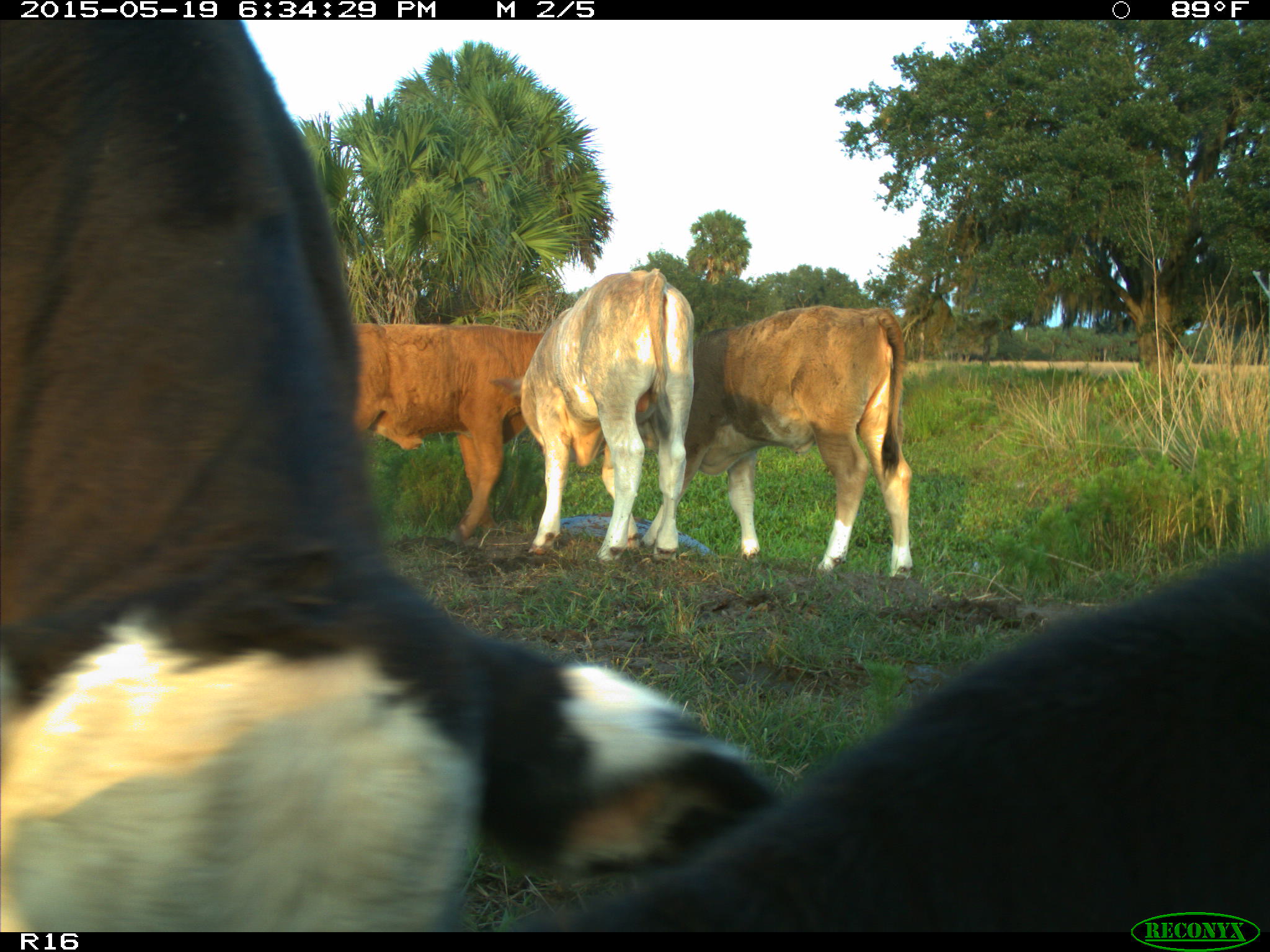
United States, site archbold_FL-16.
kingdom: Animalia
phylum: Chordata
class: Mammalia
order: Artiodactyla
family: Bovidae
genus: Bos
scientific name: Bos taurus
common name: domestic cow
Bos taurus (domestic cow).